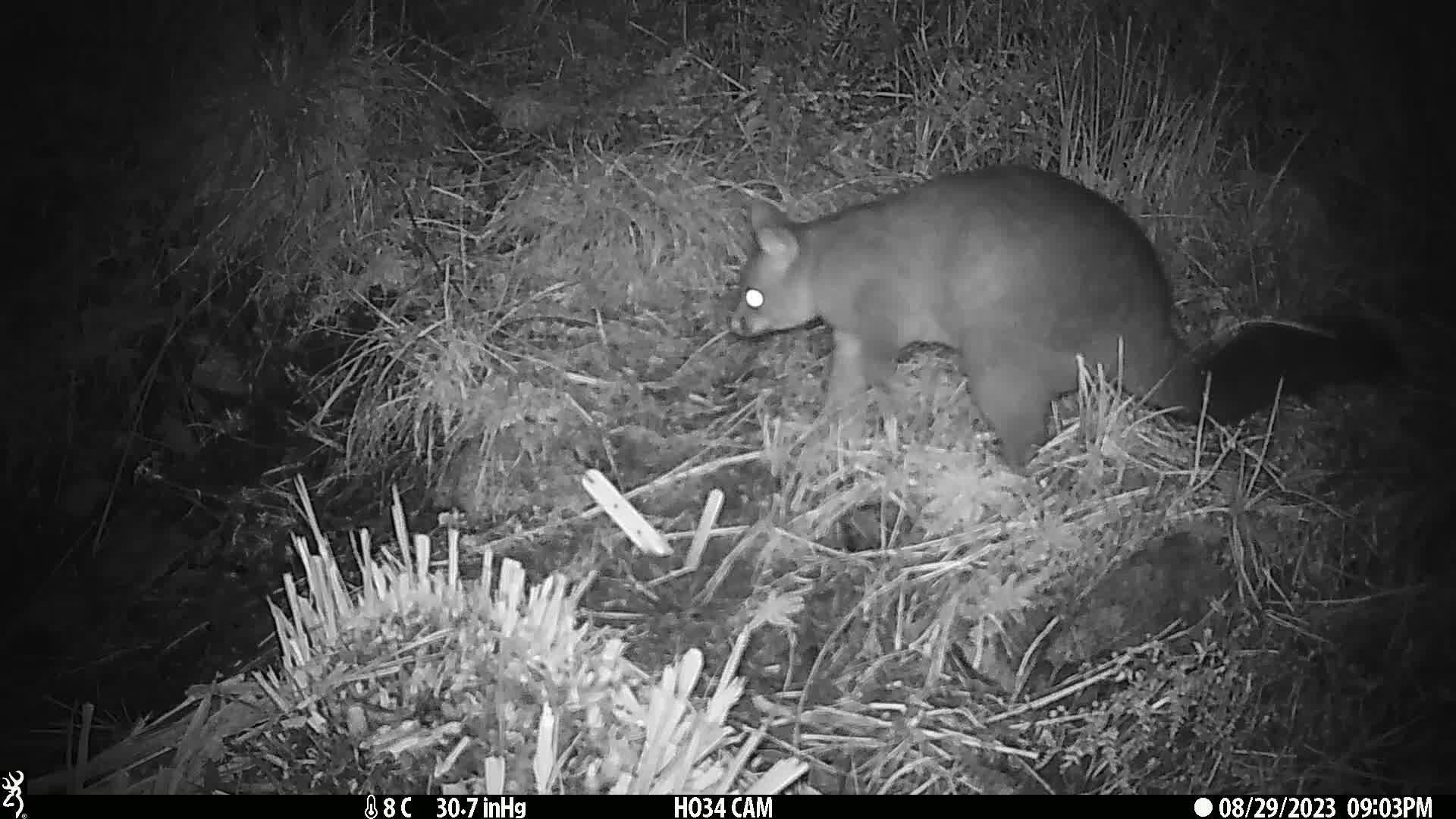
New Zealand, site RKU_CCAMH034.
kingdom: Animalia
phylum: Chordata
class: Mammalia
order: Diprotodontia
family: Phalangeridae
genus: Trichosurus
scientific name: Trichosurus vulpecula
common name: common brushtail possum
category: possum